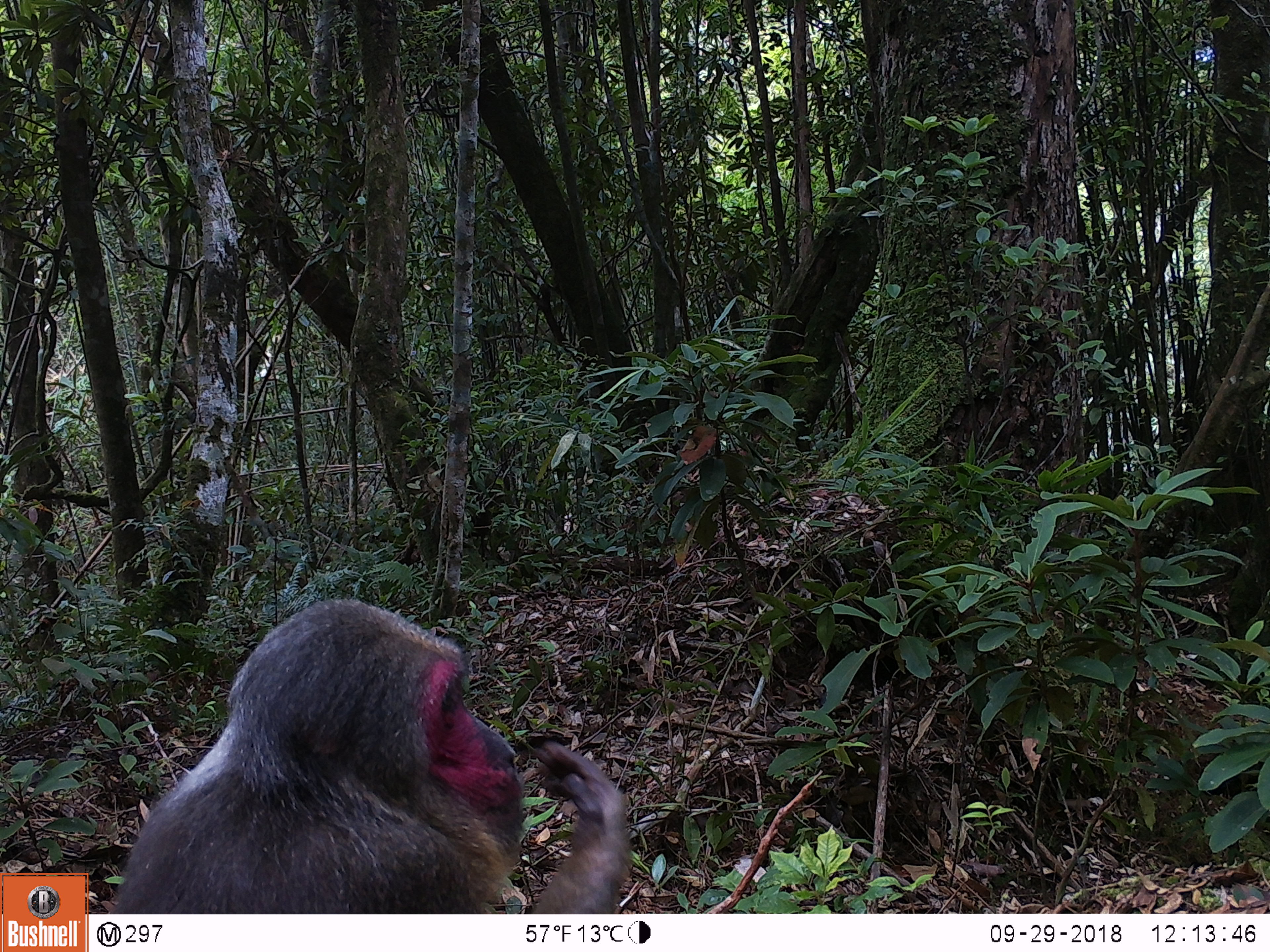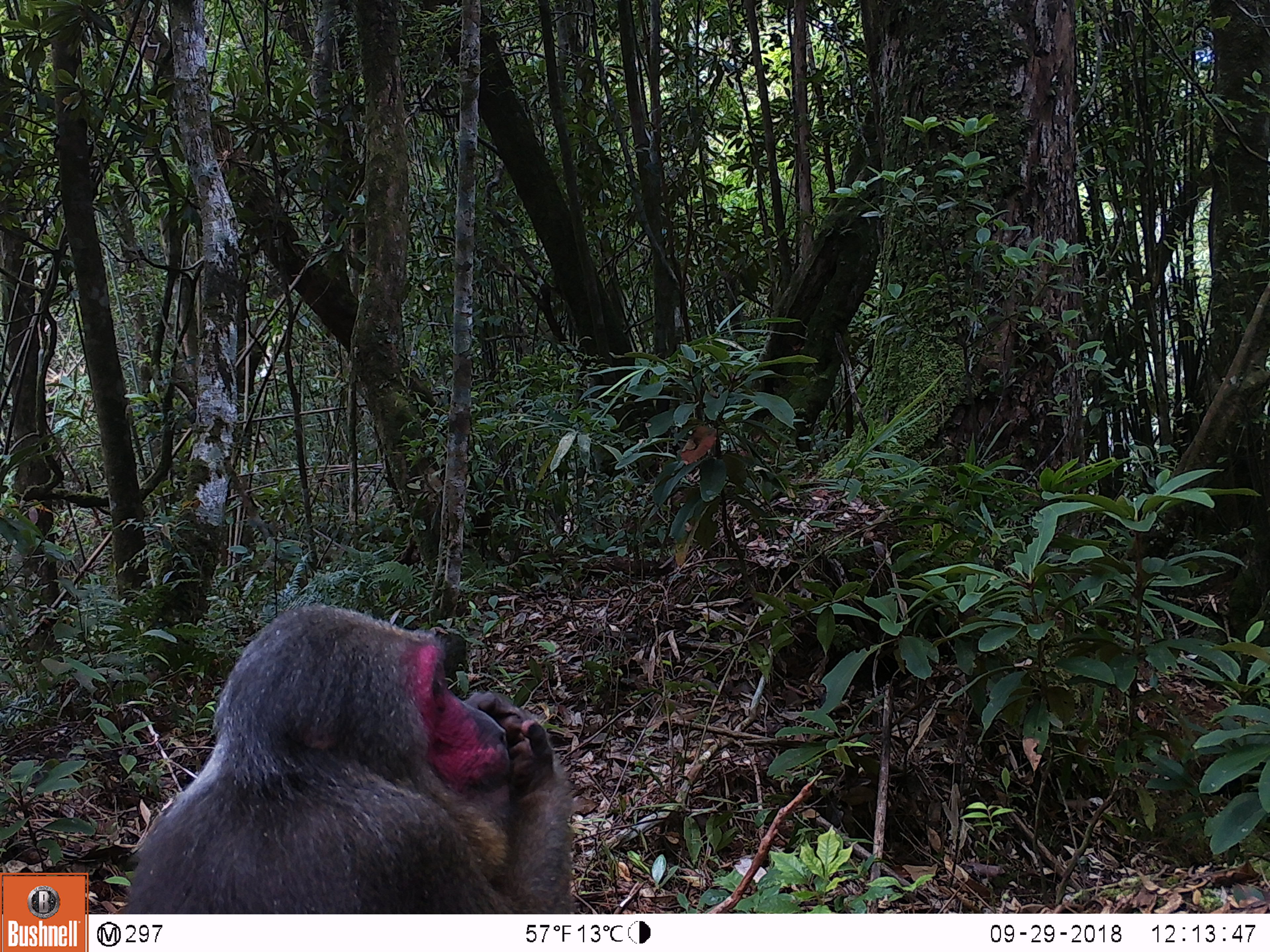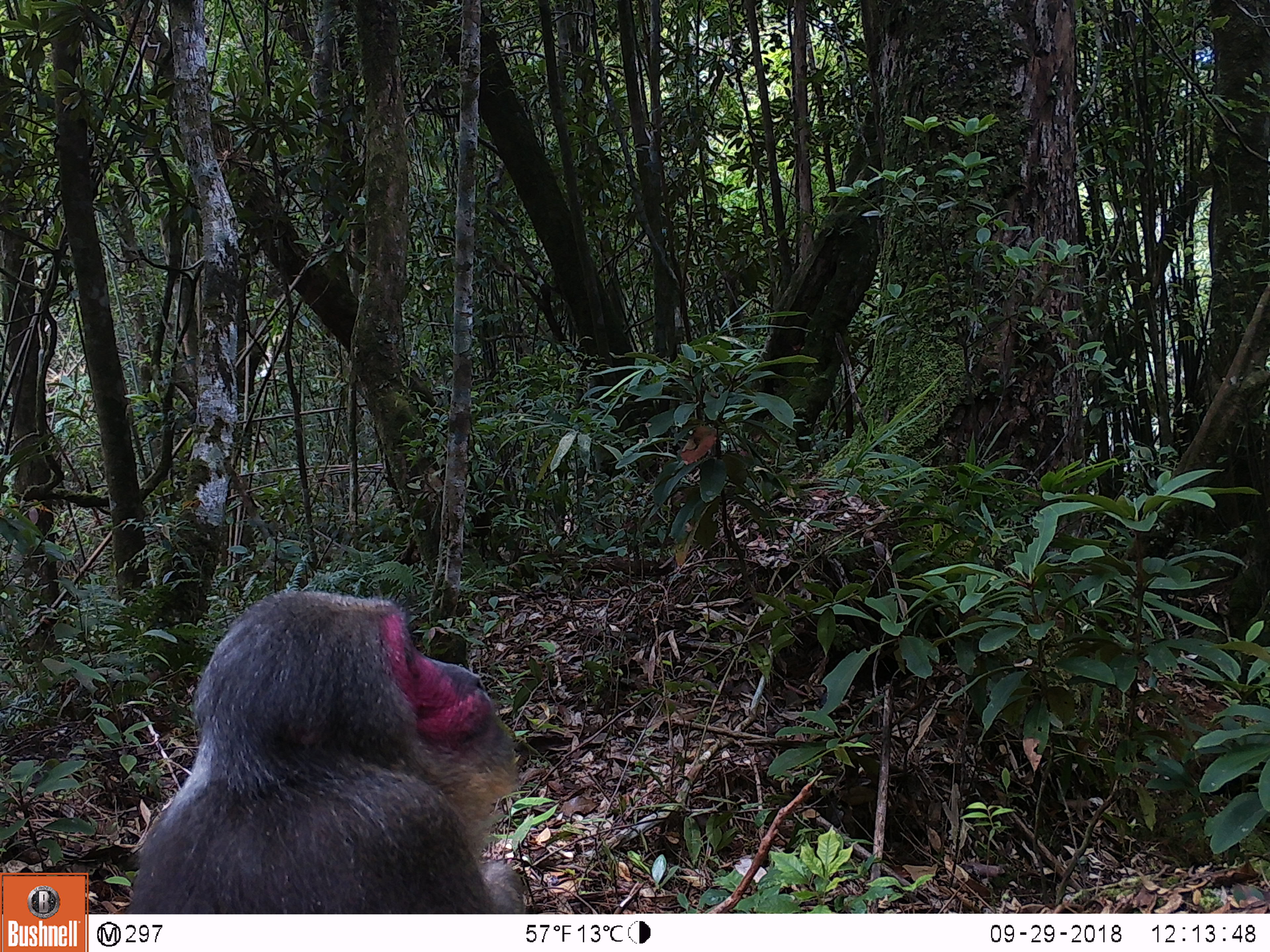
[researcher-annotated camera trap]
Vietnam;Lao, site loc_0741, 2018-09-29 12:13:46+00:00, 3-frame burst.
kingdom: Animalia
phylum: Chordata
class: Mammalia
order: Primates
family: Cercopithecidae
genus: Macaca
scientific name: Macaca arctoides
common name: stump-tailed macaque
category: stump tailed macaque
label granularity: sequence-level